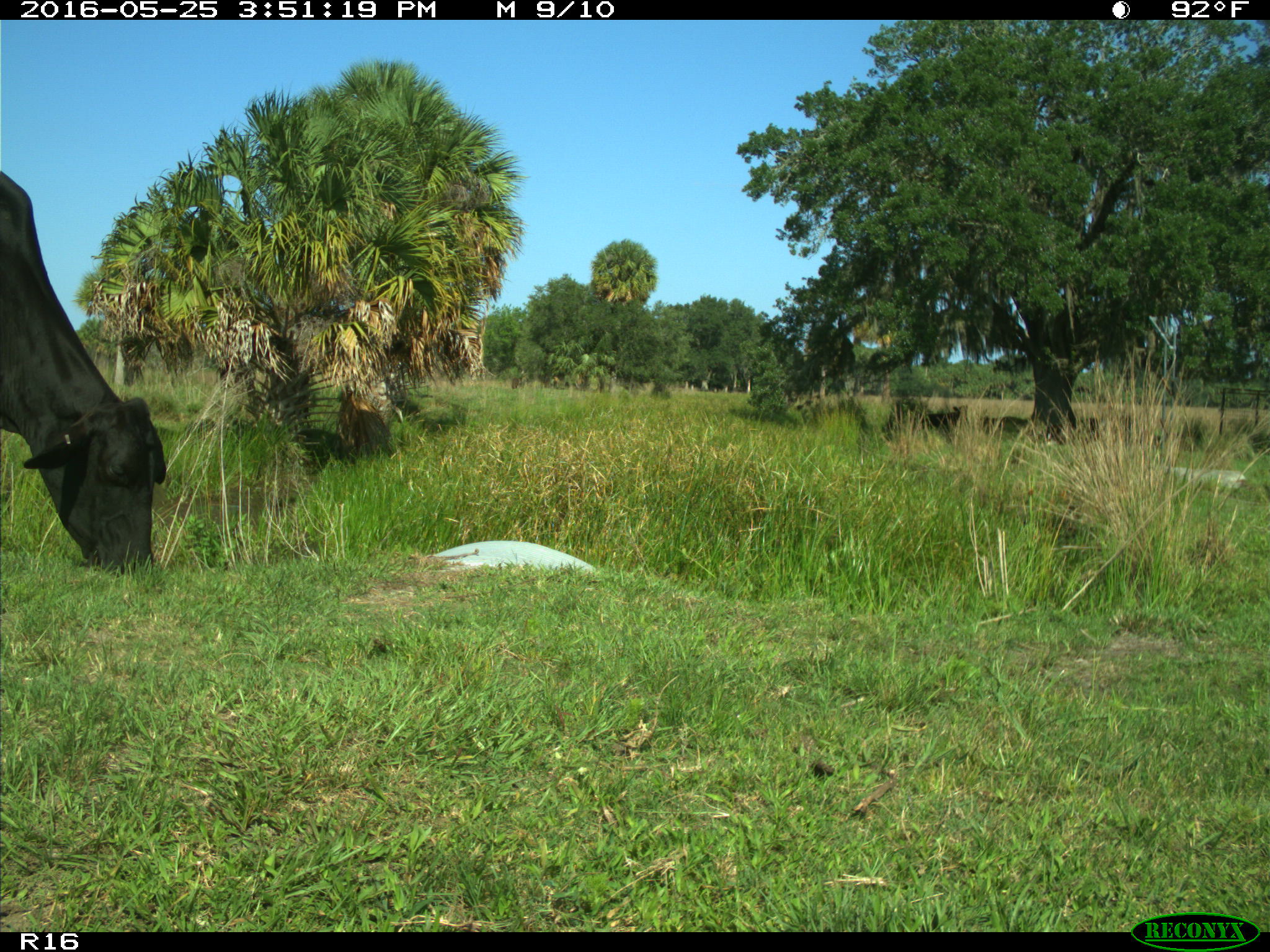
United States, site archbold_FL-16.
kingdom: Animalia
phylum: Chordata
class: Mammalia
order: Artiodactyla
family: Bovidae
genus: Bos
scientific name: Bos taurus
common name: domestic cow